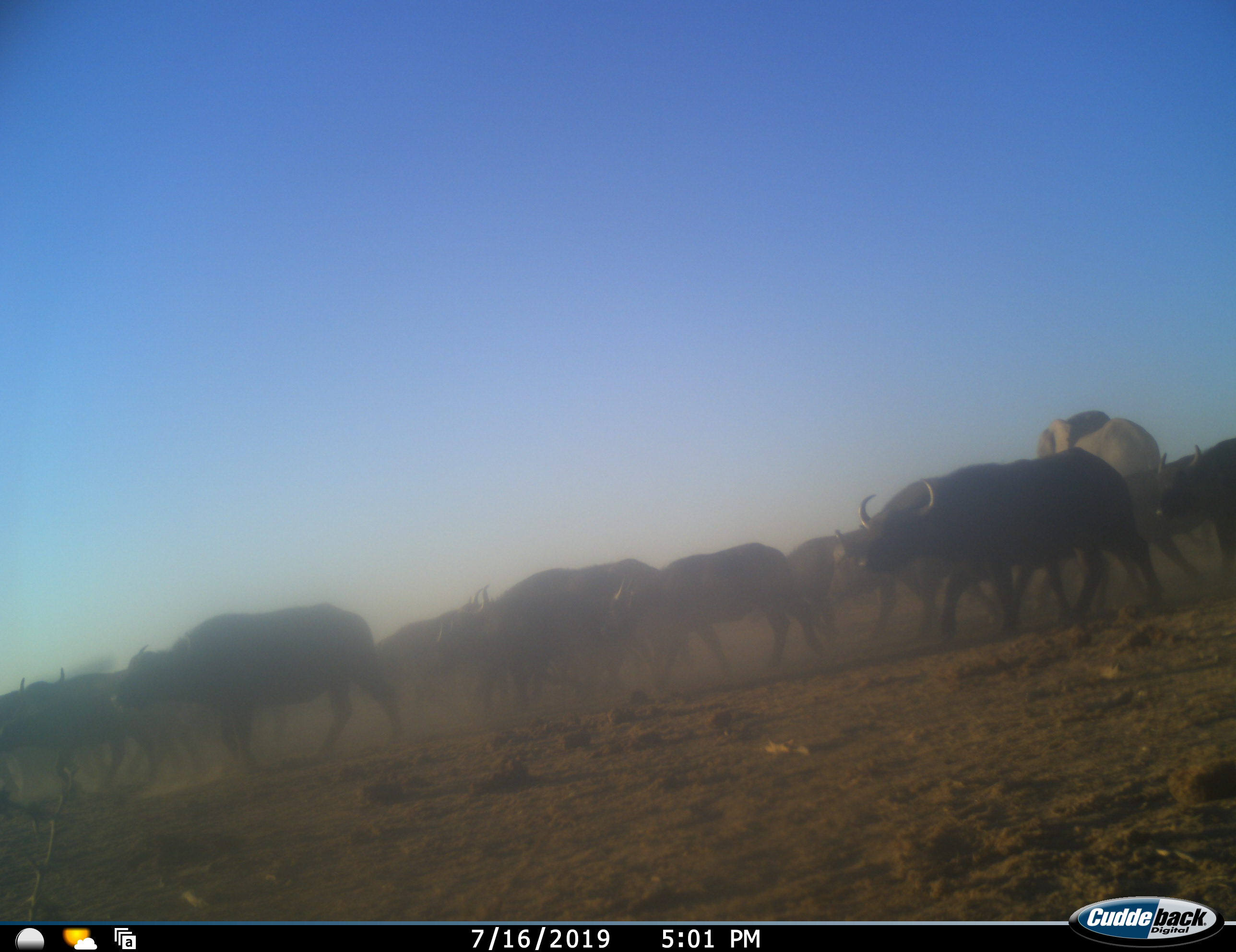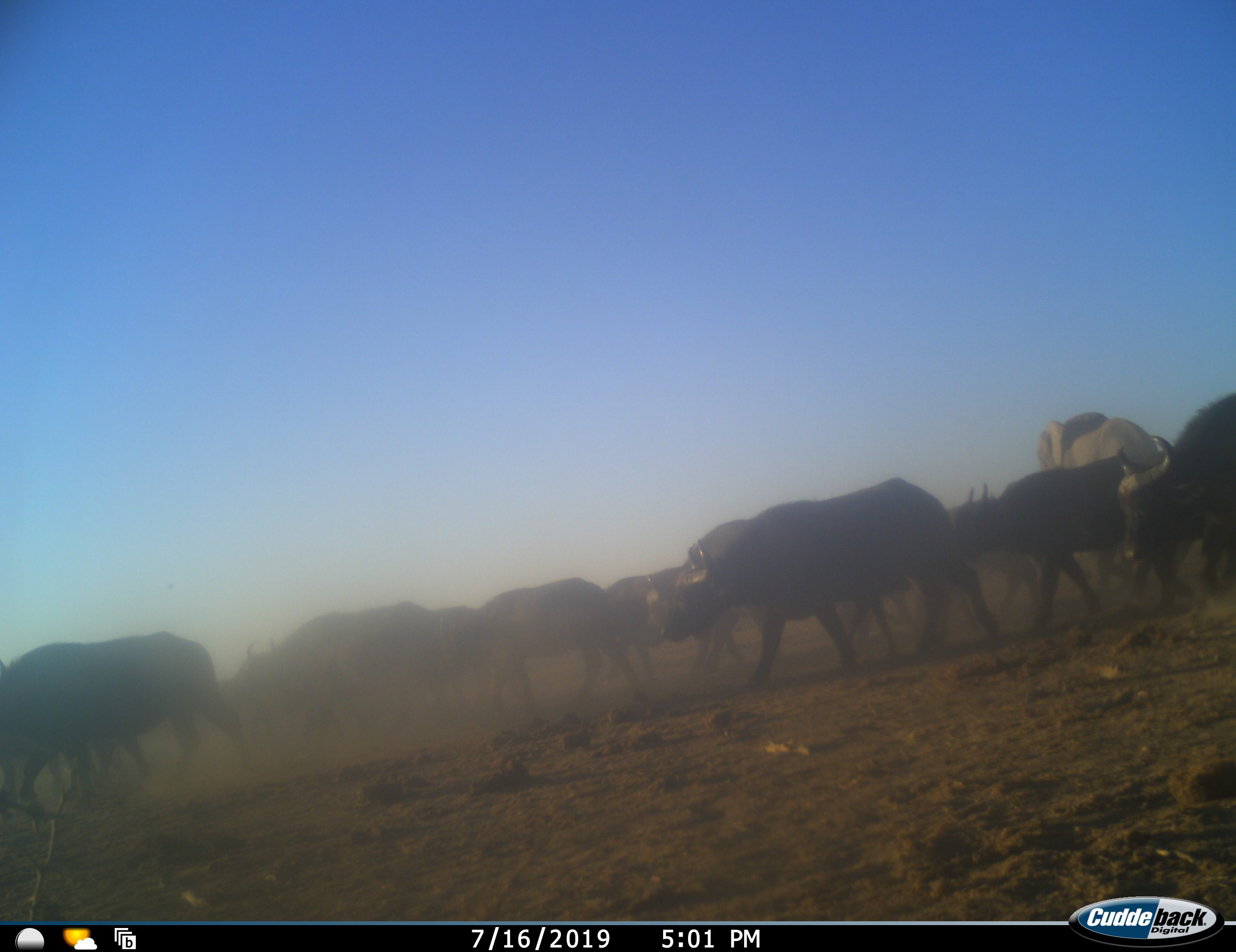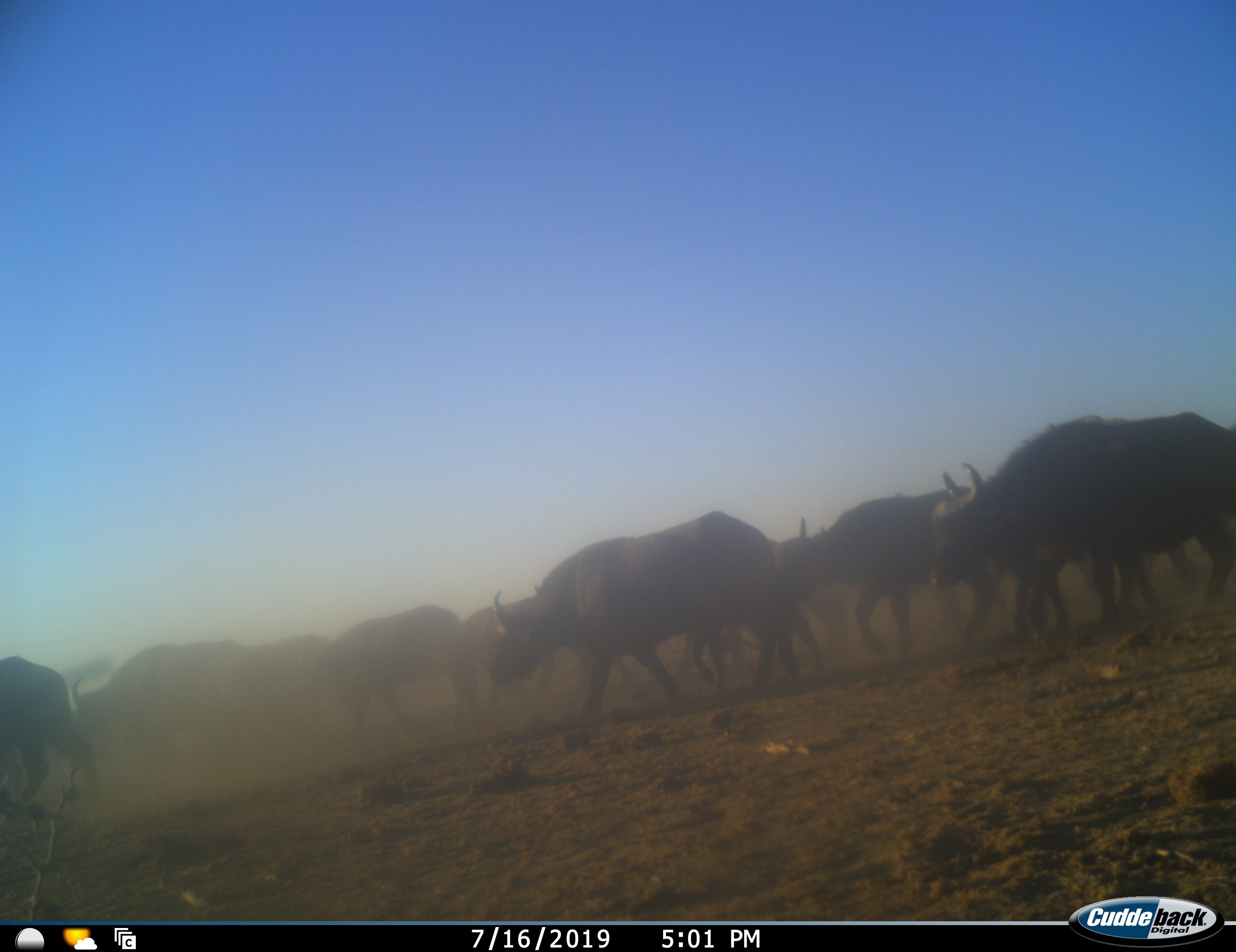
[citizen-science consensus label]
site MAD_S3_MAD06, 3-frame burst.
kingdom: Animalia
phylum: Chordata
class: Mammalia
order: Artiodactyla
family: Bovidae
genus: Syncerus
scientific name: Syncerus caffer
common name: african buffalo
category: buffalo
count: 11-50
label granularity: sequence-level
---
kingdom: Animalia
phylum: Chordata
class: Mammalia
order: Proboscidea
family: Elephantidae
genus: Loxodonta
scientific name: Loxodonta africana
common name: african bush elephant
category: elephant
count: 1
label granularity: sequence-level